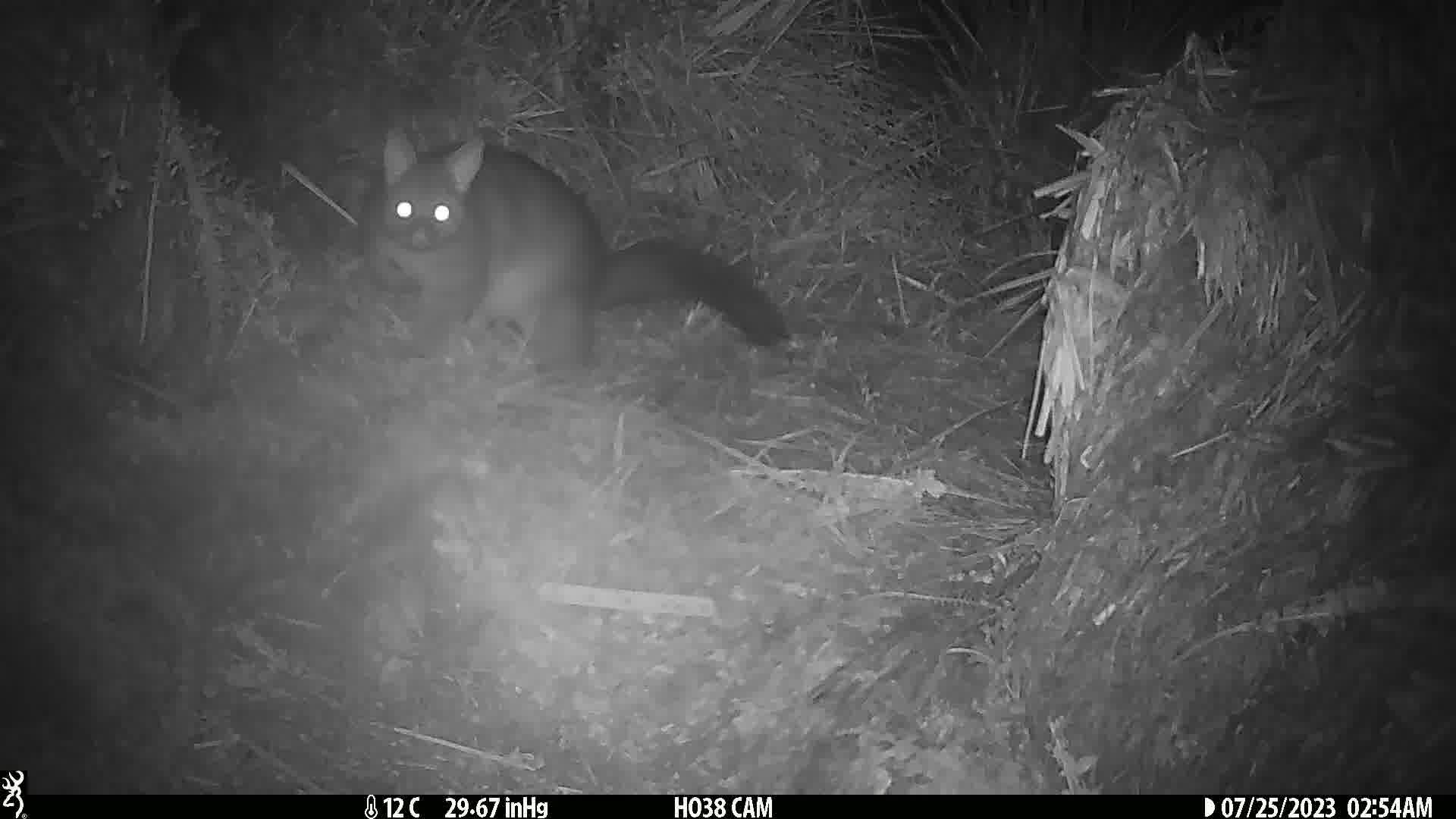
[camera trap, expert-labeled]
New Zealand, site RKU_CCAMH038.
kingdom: Animalia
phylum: Chordata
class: Mammalia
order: Diprotodontia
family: Phalangeridae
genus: Trichosurus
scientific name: Trichosurus vulpecula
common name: common brushtail possum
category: possum